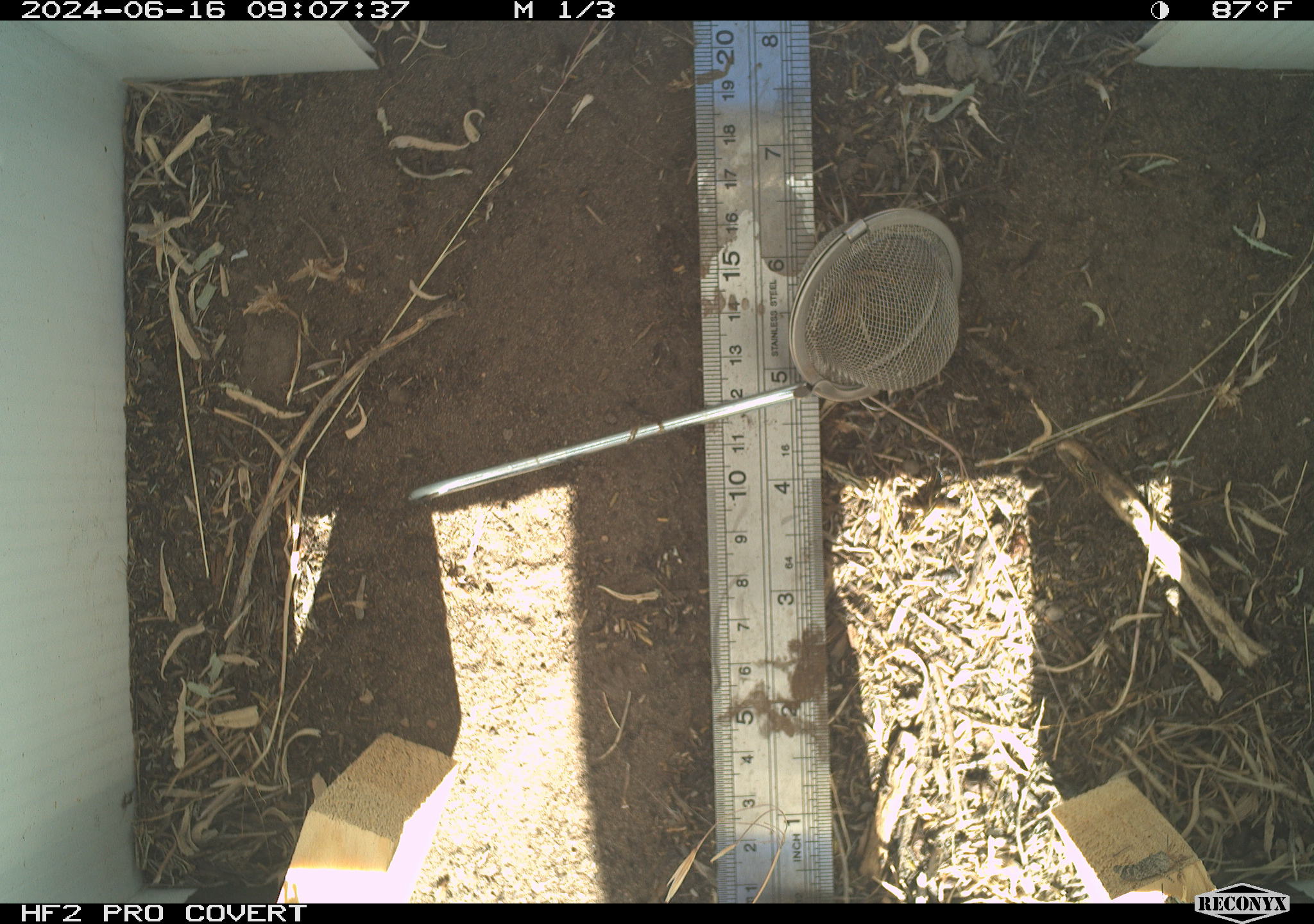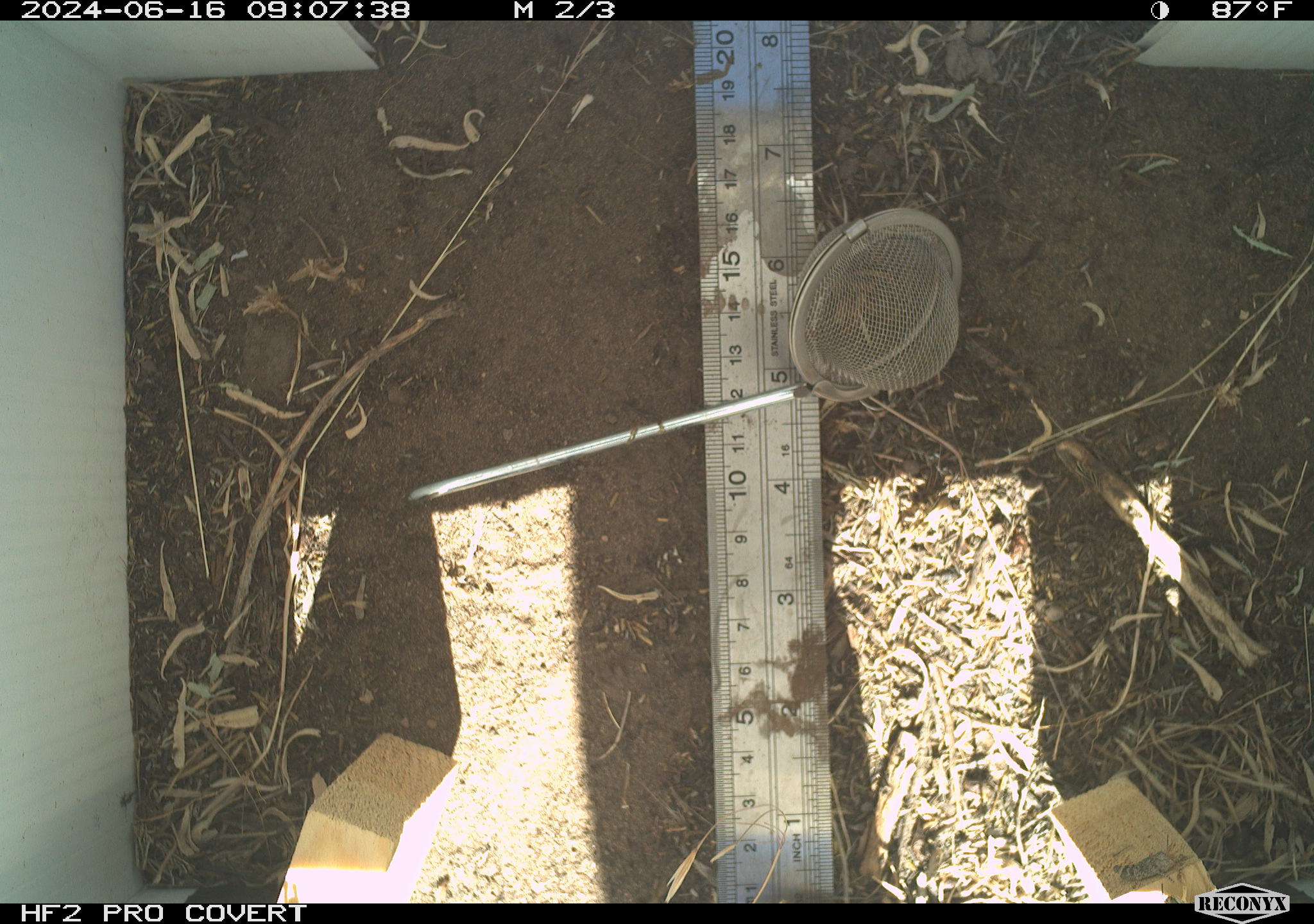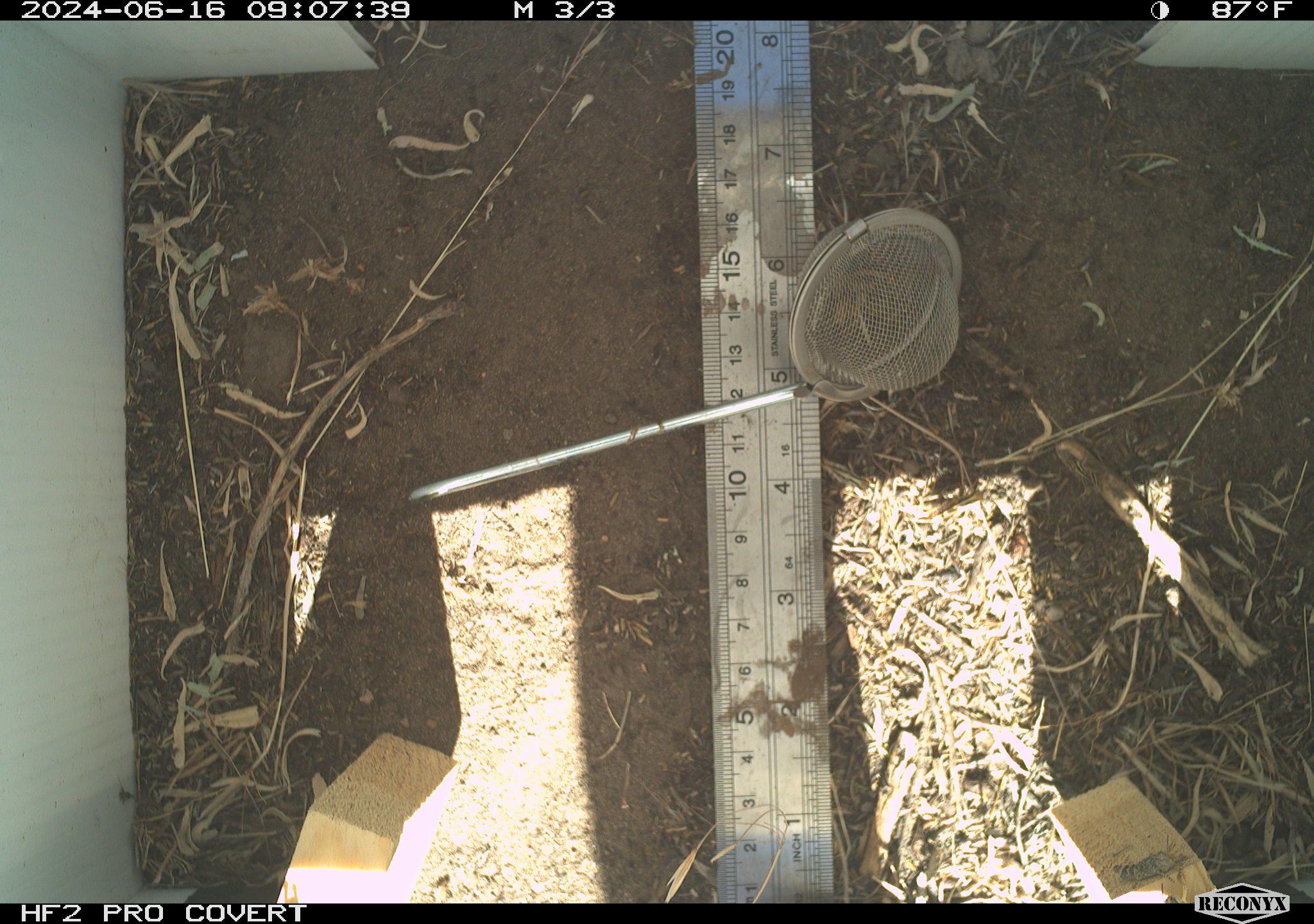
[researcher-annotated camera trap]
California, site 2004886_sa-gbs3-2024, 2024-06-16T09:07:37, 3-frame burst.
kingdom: Animalia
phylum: Arthropoda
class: Insecta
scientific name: Insecta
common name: insect